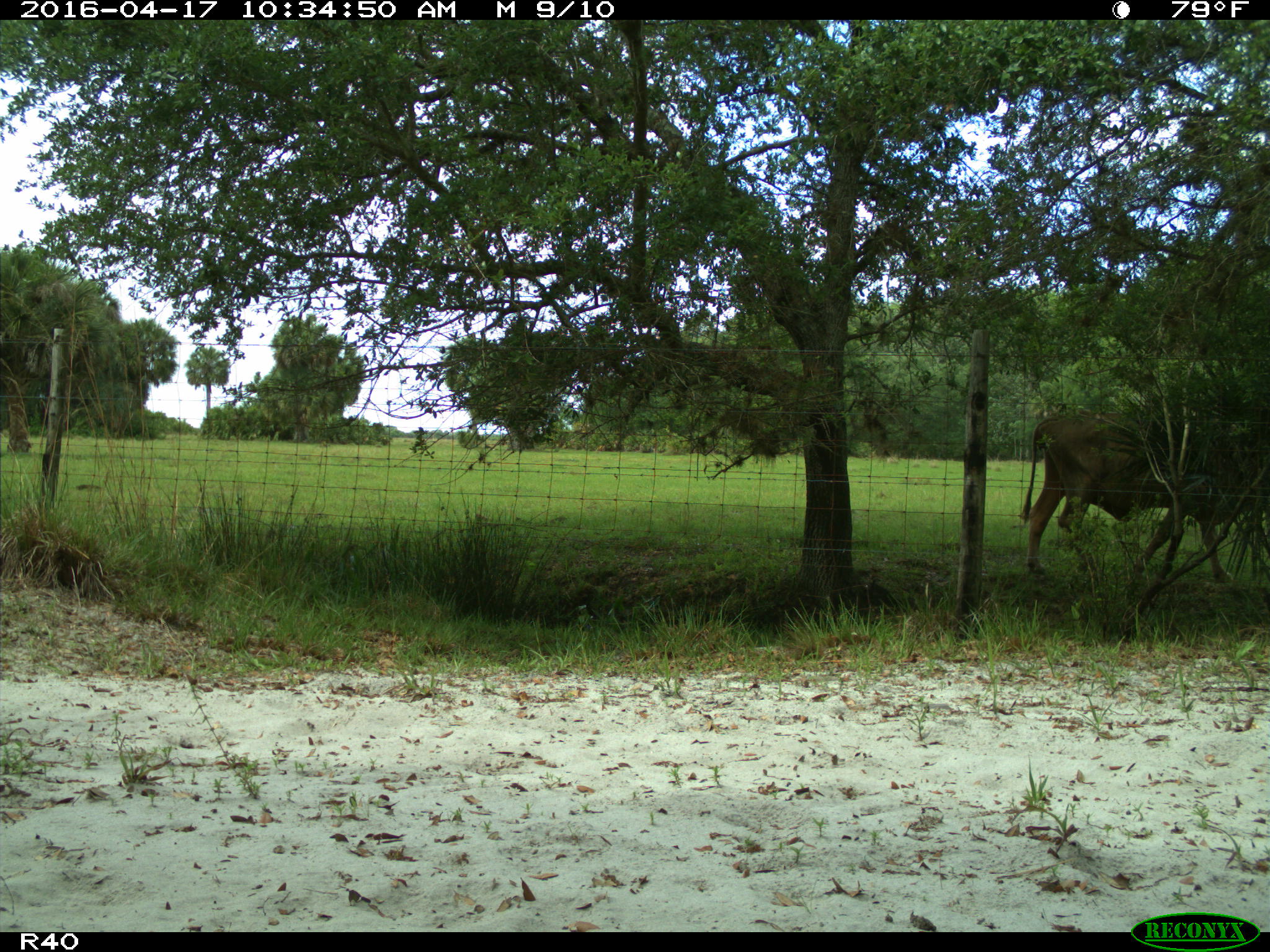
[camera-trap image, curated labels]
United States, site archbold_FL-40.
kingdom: Animalia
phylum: Chordata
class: Mammalia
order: Artiodactyla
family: Bovidae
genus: Bos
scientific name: Bos taurus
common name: domestic cow